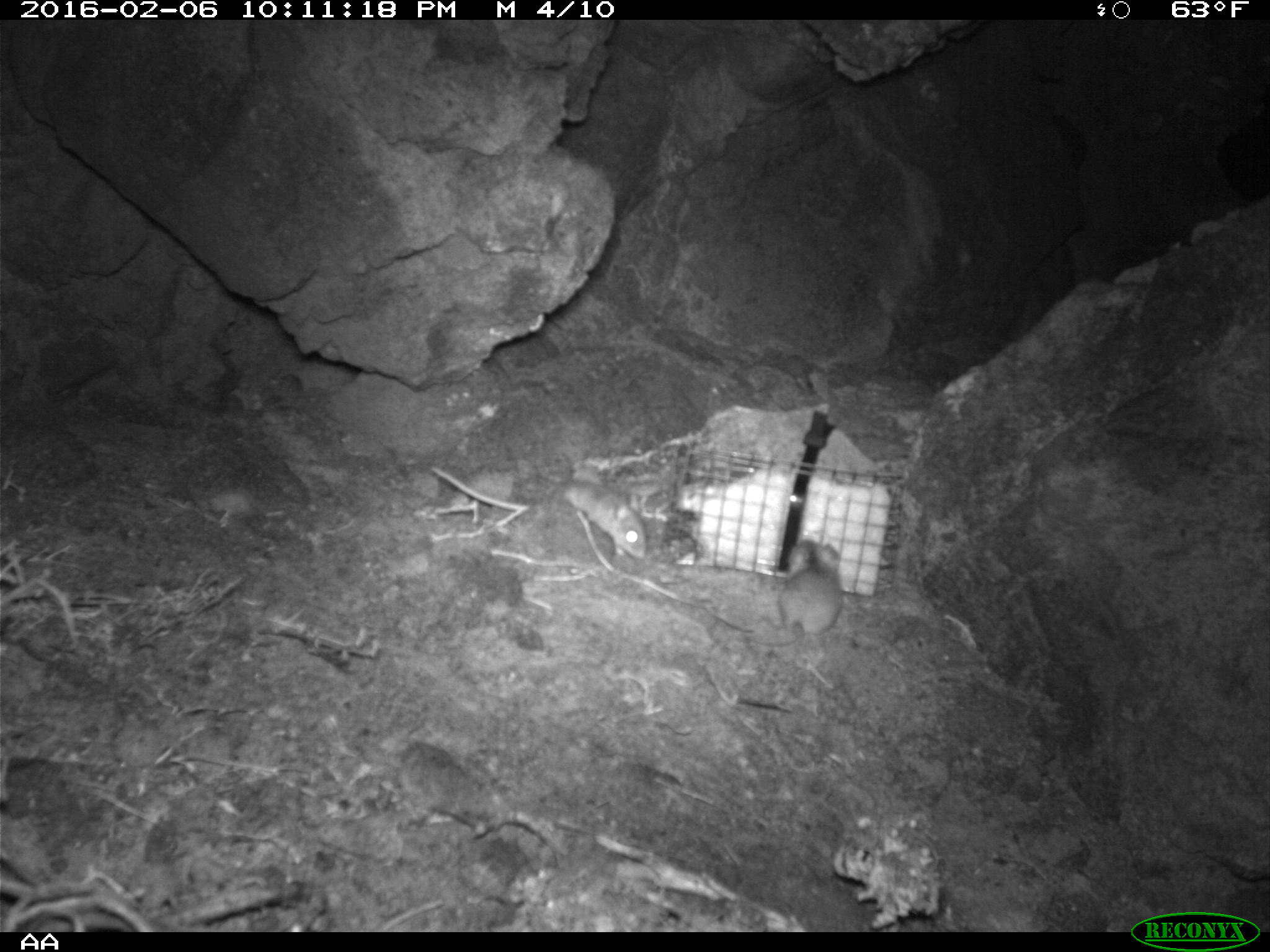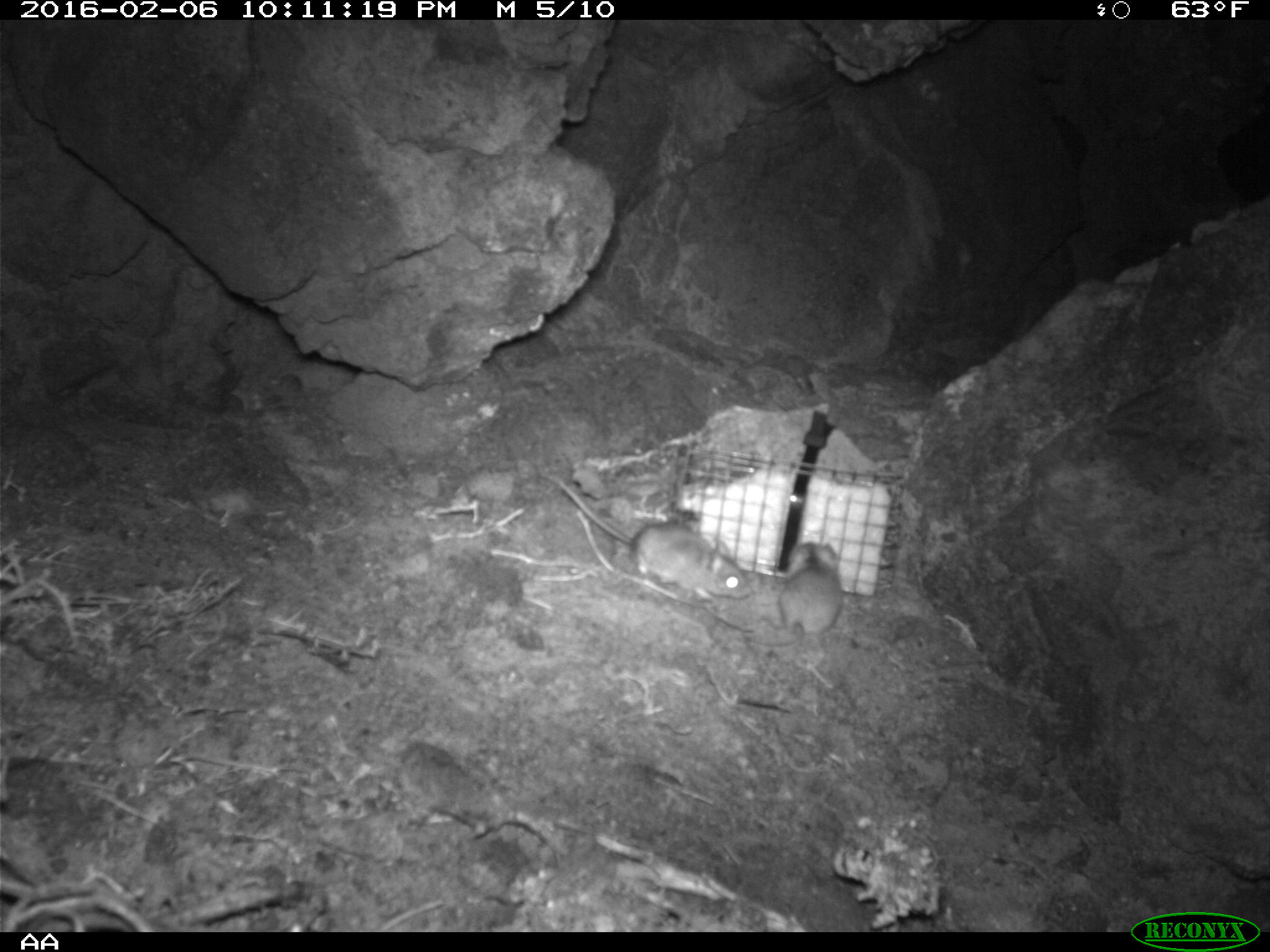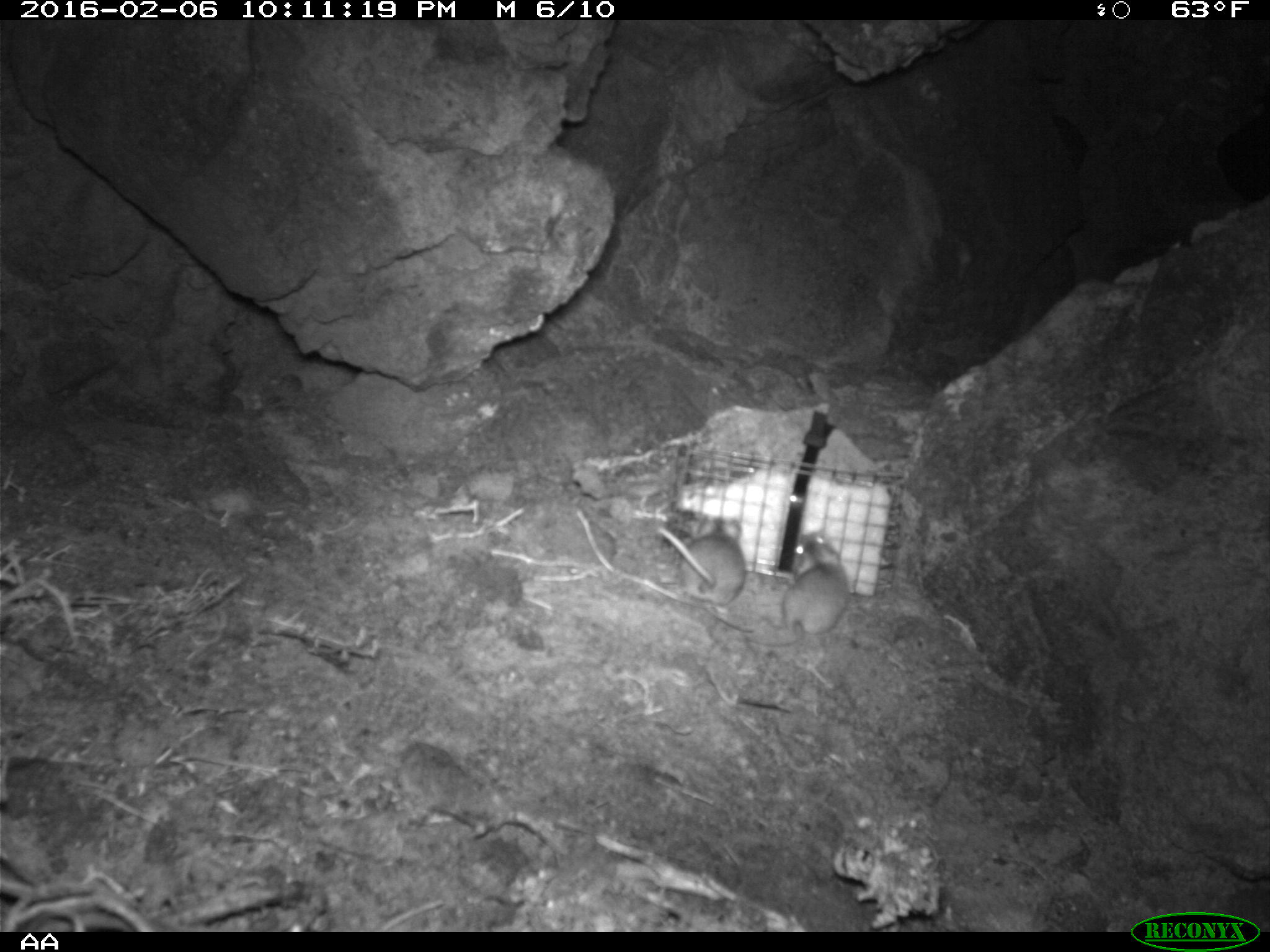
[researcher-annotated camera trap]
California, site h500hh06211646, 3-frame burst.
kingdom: Animalia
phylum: Chordata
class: Mammalia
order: Rodentia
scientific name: Rodentia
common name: rodent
Rodent (Rodentia).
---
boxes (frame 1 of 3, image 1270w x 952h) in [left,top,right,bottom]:
rodent: [433,464,644,560]; [708,536,841,633]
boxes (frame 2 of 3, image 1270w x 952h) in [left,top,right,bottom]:
rodent: [546,476,754,603]; [743,540,843,646]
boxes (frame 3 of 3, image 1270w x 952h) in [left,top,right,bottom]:
rodent: [708,527,849,635]; [656,516,745,606]